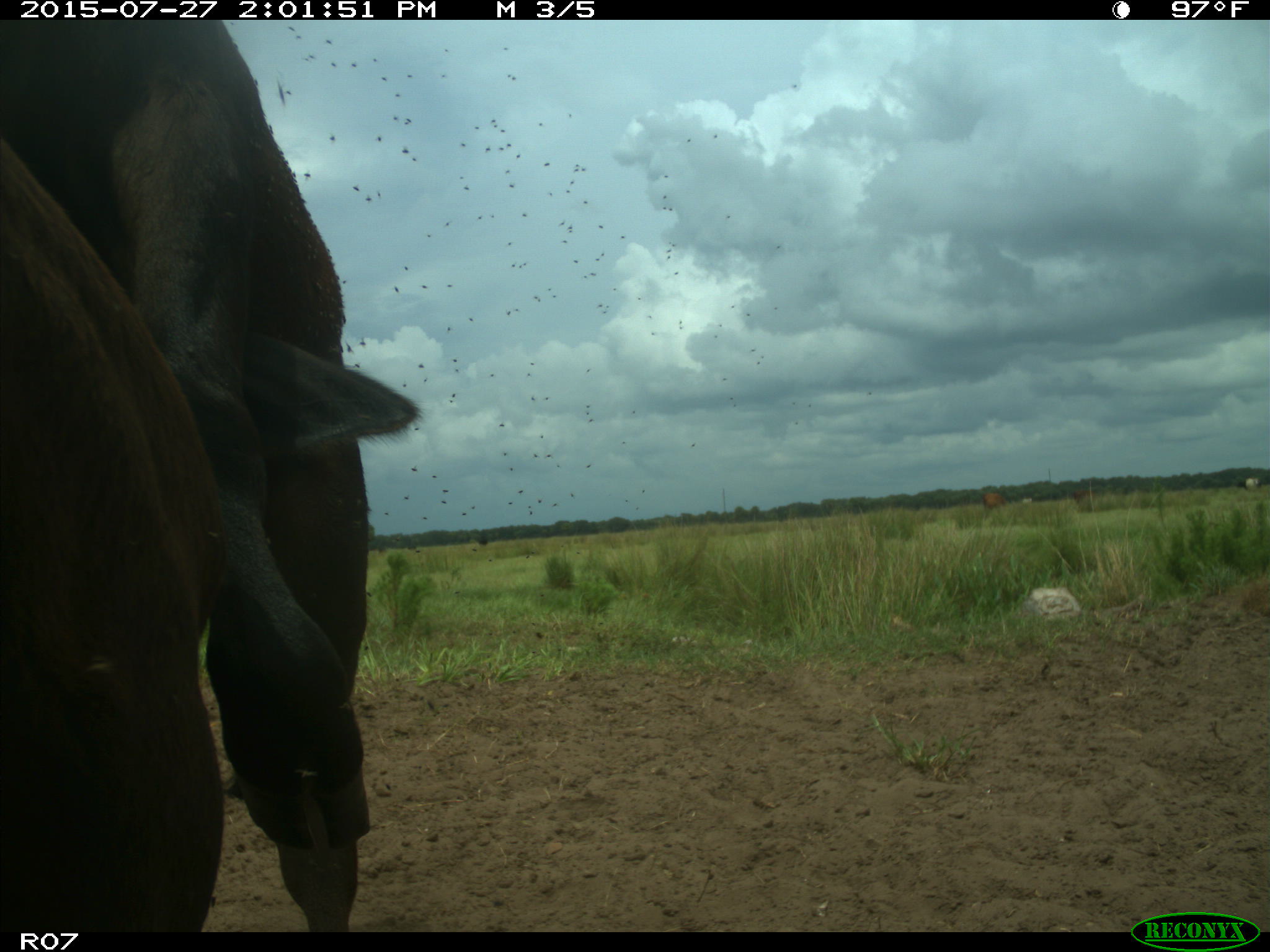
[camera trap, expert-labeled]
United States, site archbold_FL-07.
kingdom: Animalia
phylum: Chordata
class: Mammalia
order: Artiodactyla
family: Bovidae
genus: Bos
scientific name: Bos taurus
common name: domestic cow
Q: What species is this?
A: Bos taurus (domestic cow).